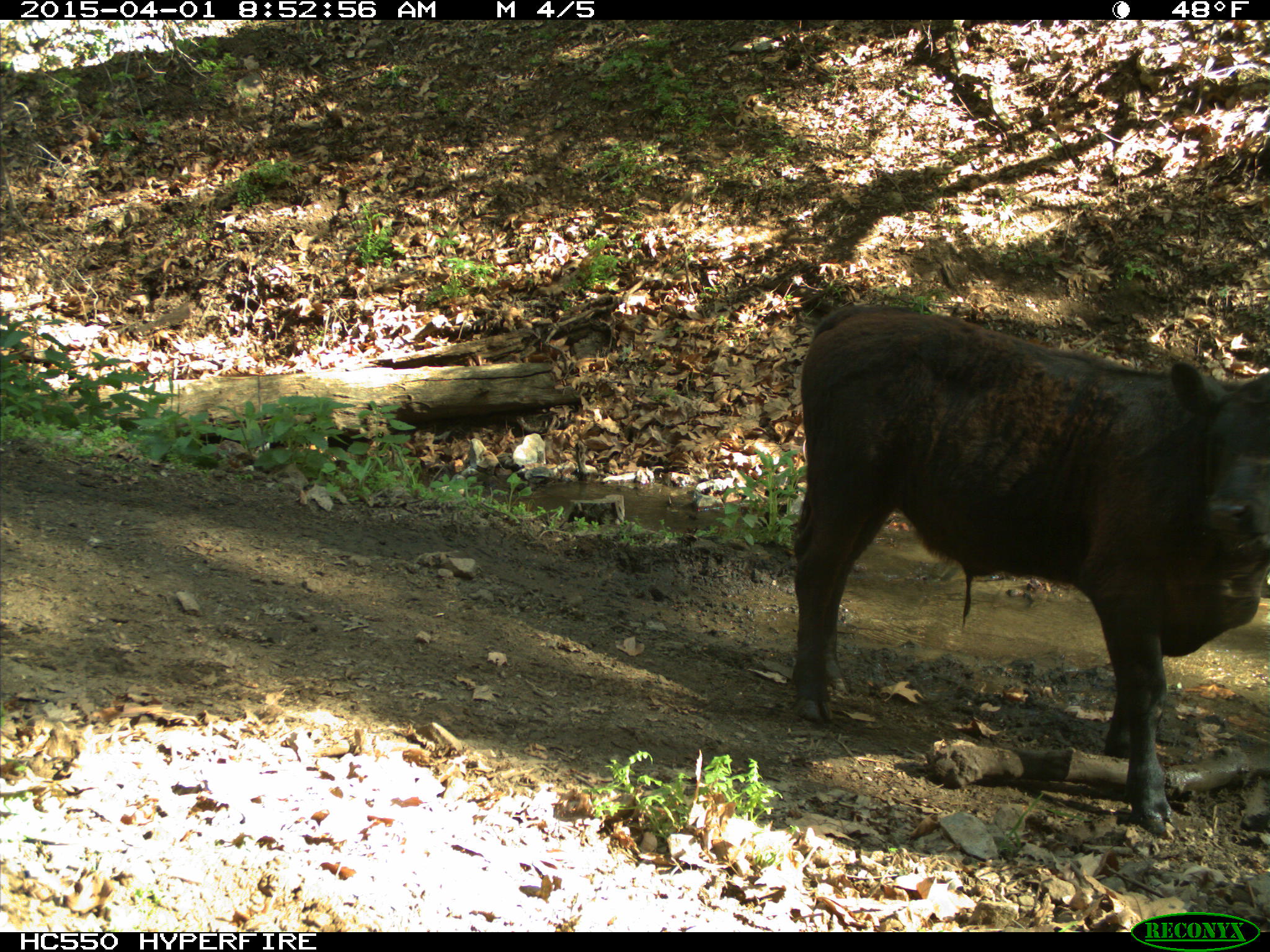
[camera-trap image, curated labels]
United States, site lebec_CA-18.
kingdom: Animalia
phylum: Chordata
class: Mammalia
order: Artiodactyla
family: Bovidae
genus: Bos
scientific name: Bos taurus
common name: domestic cow